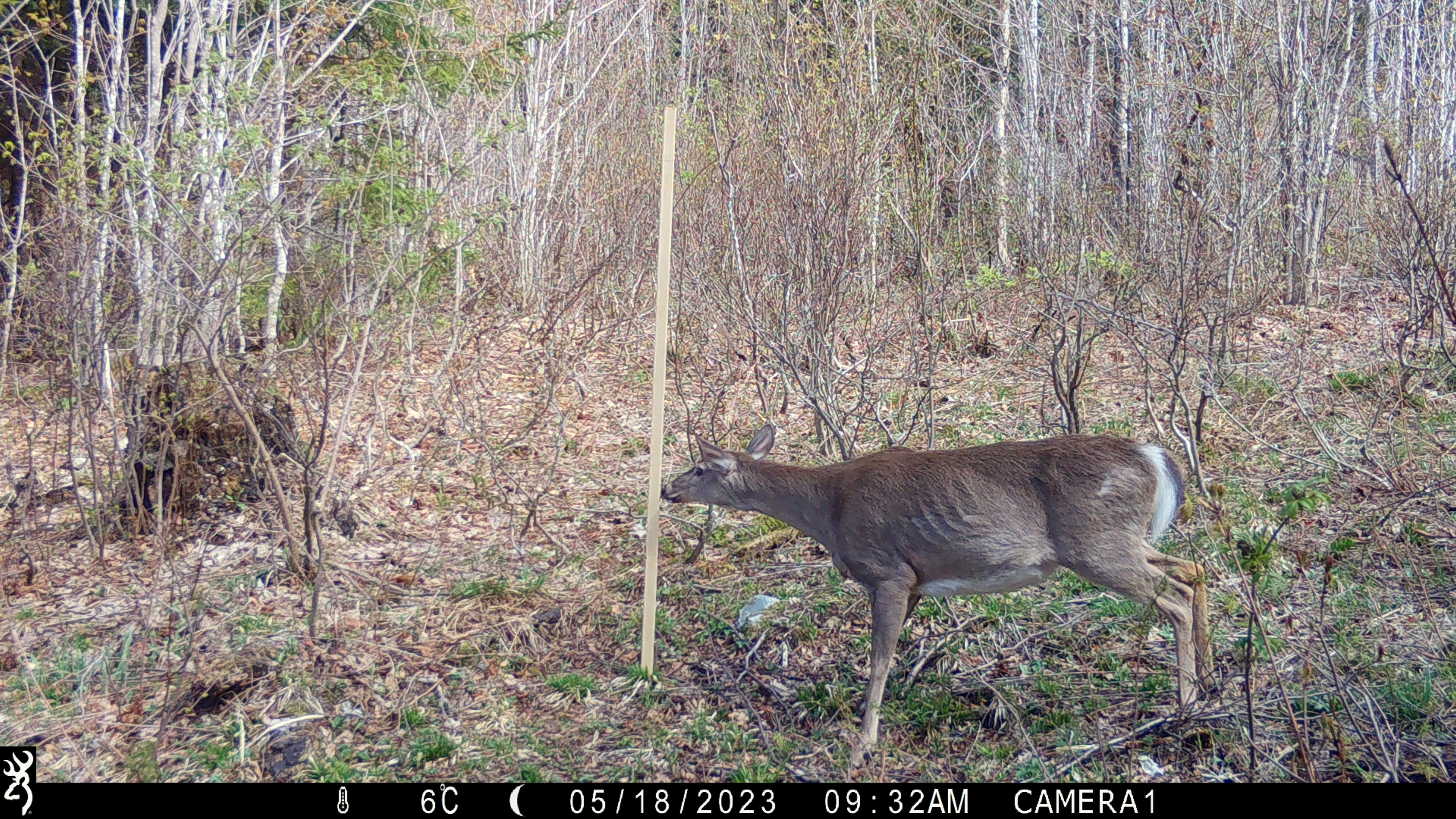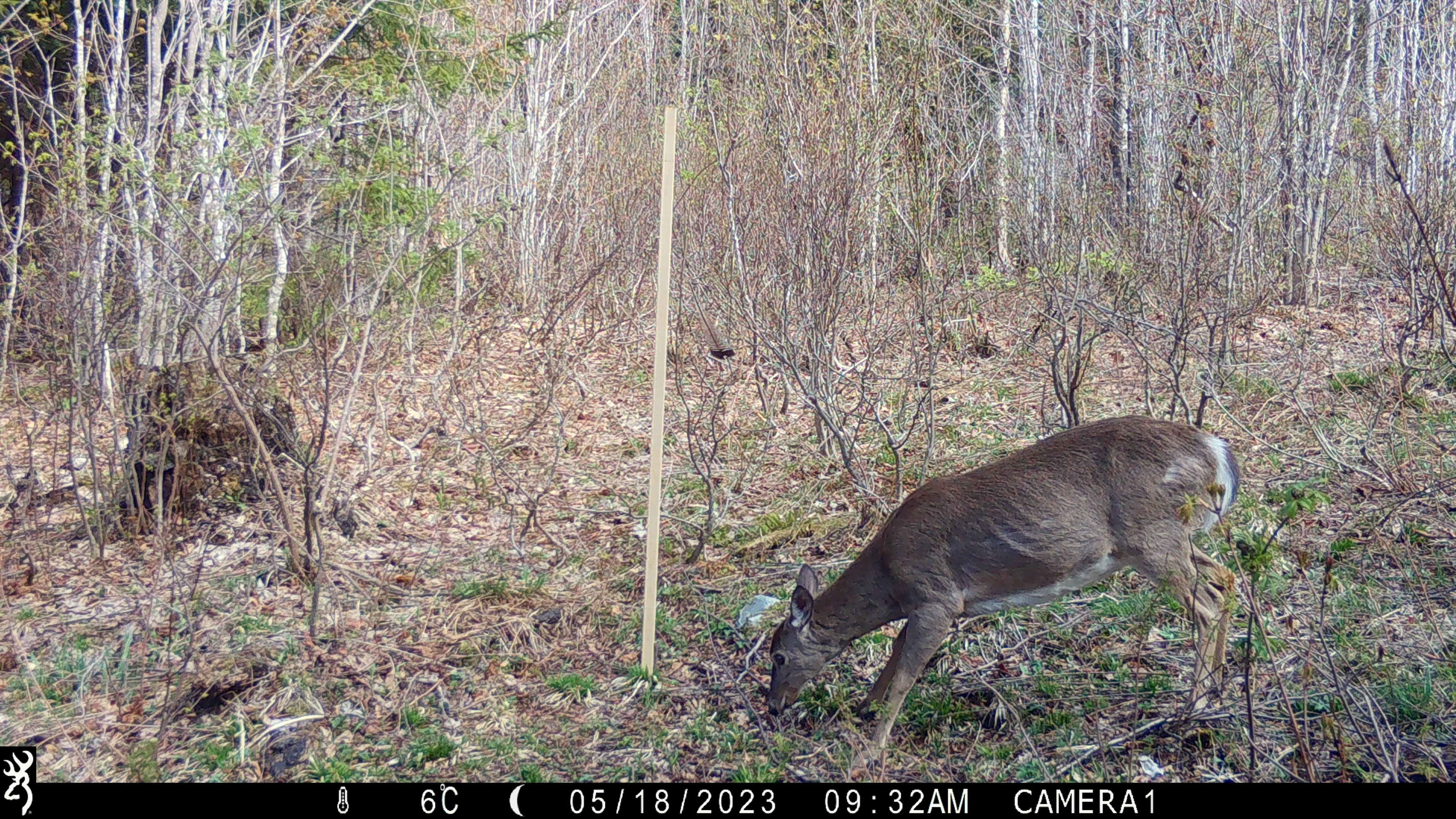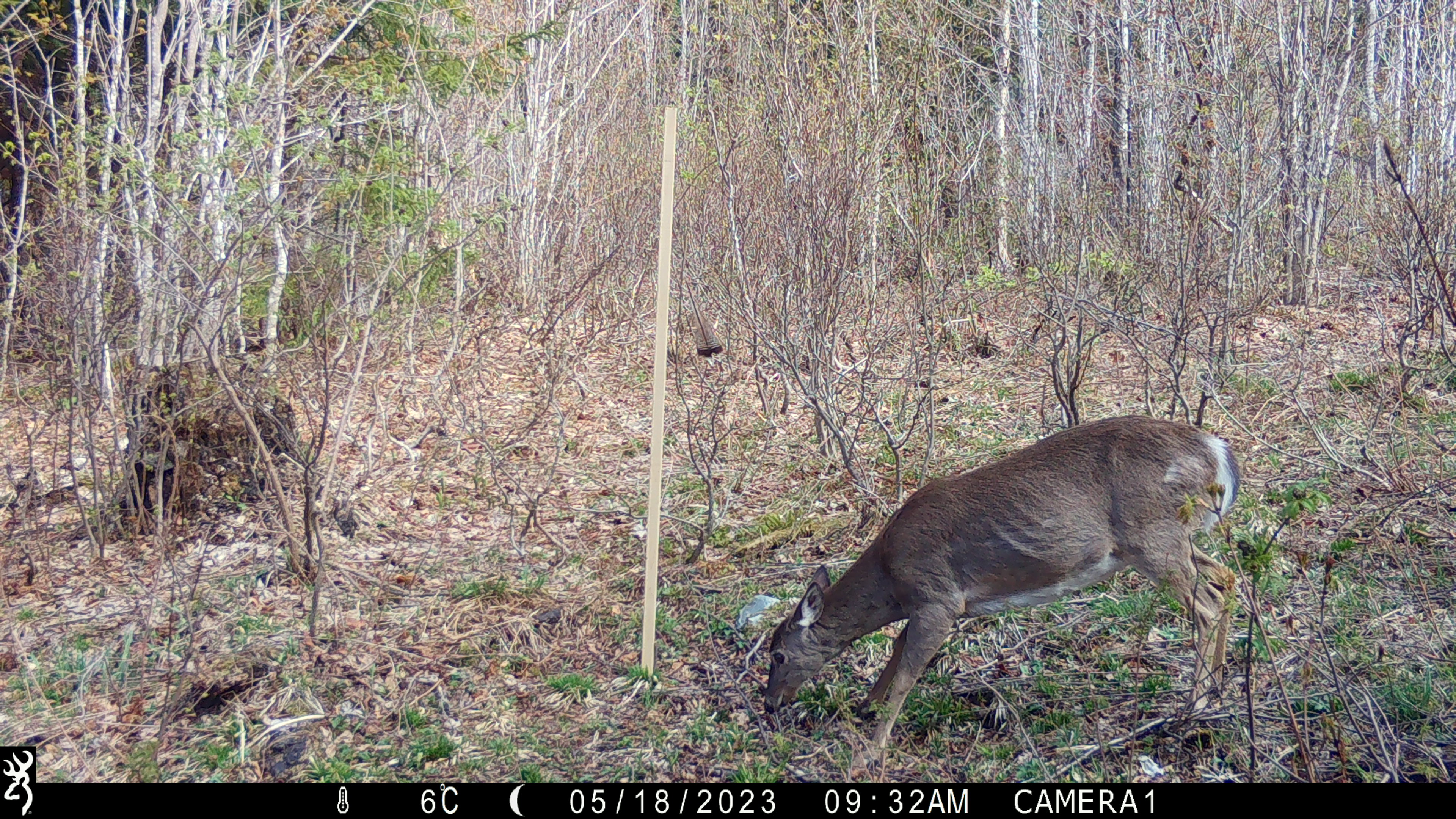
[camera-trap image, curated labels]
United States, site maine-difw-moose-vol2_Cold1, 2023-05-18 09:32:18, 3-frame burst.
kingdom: Animalia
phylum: Chordata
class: Mammalia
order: Artiodactyla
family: Cervidae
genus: Odocoileus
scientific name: Odocoileus virginianus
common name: white-tailed deer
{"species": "white-tailed deer (Odocoileus virginianus)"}